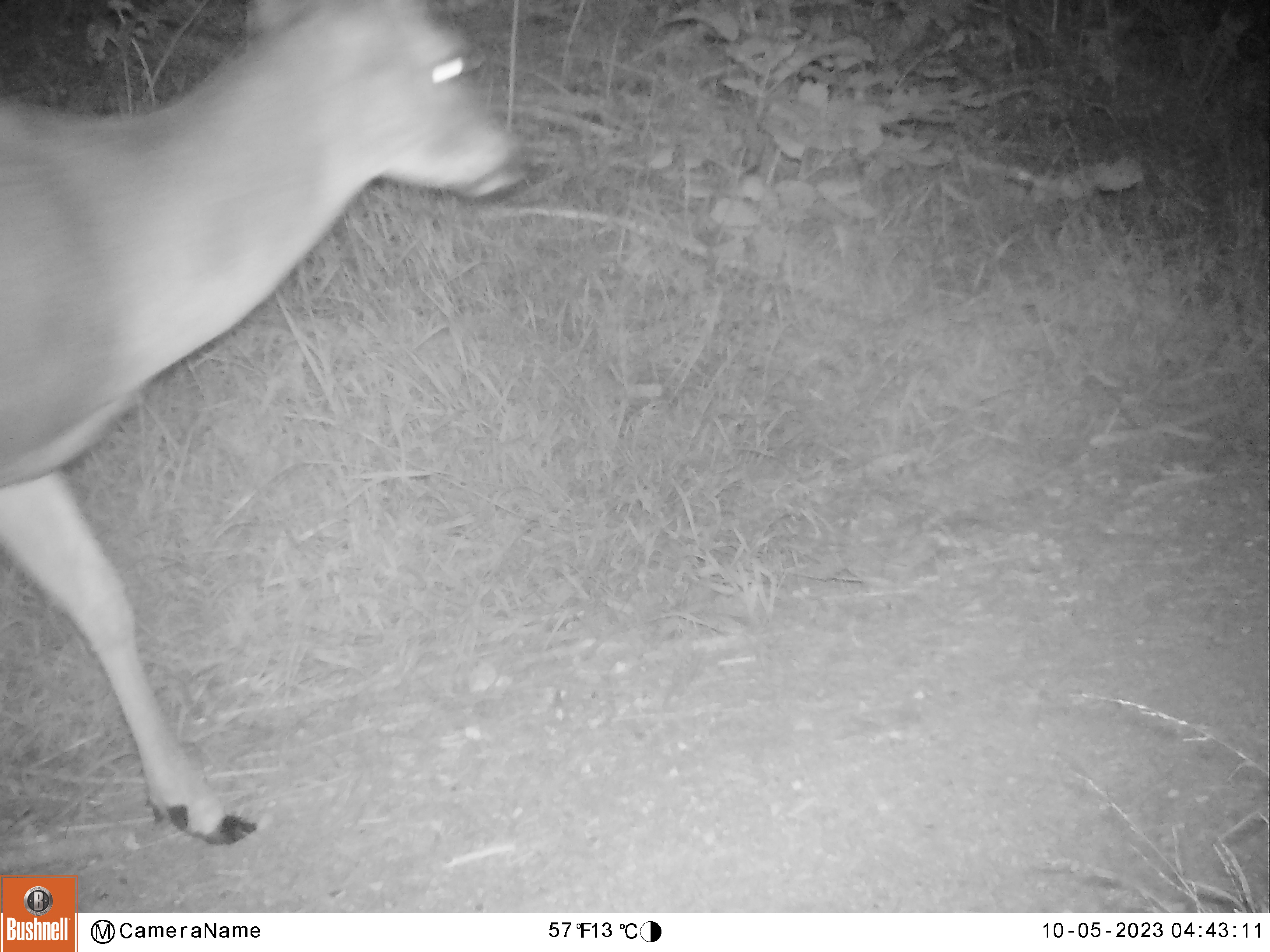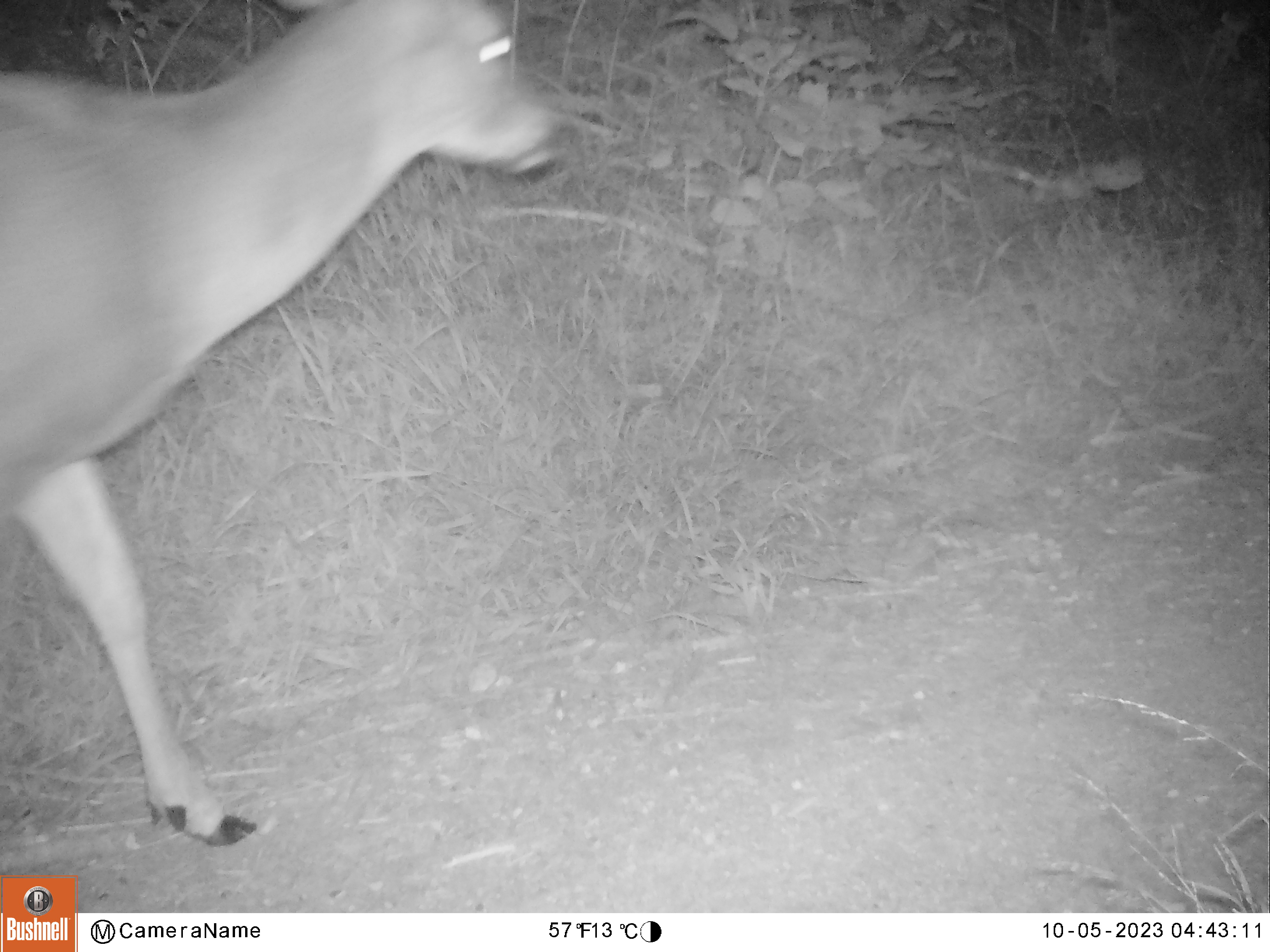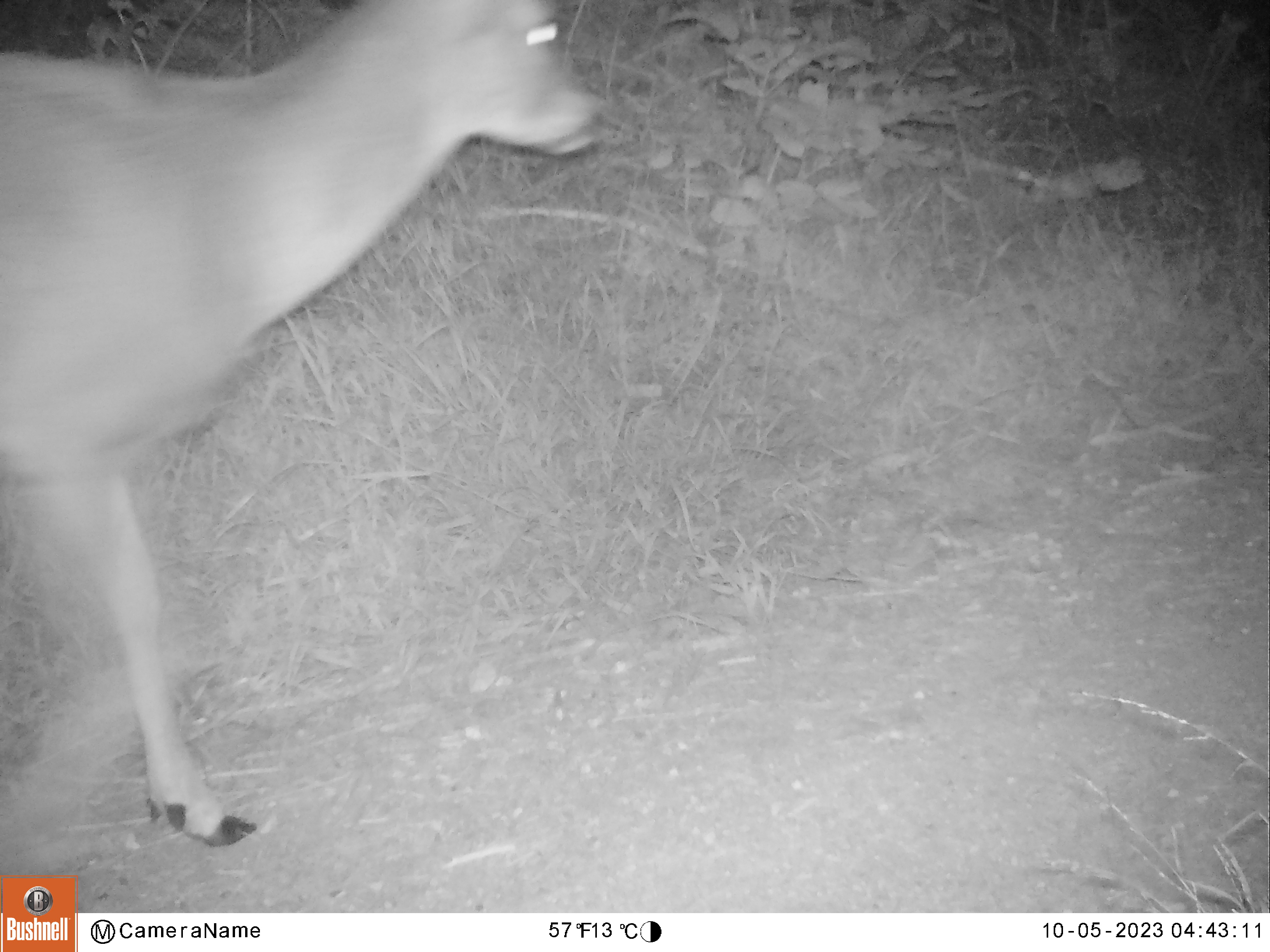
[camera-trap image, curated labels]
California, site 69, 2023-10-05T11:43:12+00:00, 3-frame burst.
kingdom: Animalia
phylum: Chordata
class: Mammalia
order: Artiodactyla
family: Cervidae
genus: Odocoileus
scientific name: Odocoileus hemionus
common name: mule deer